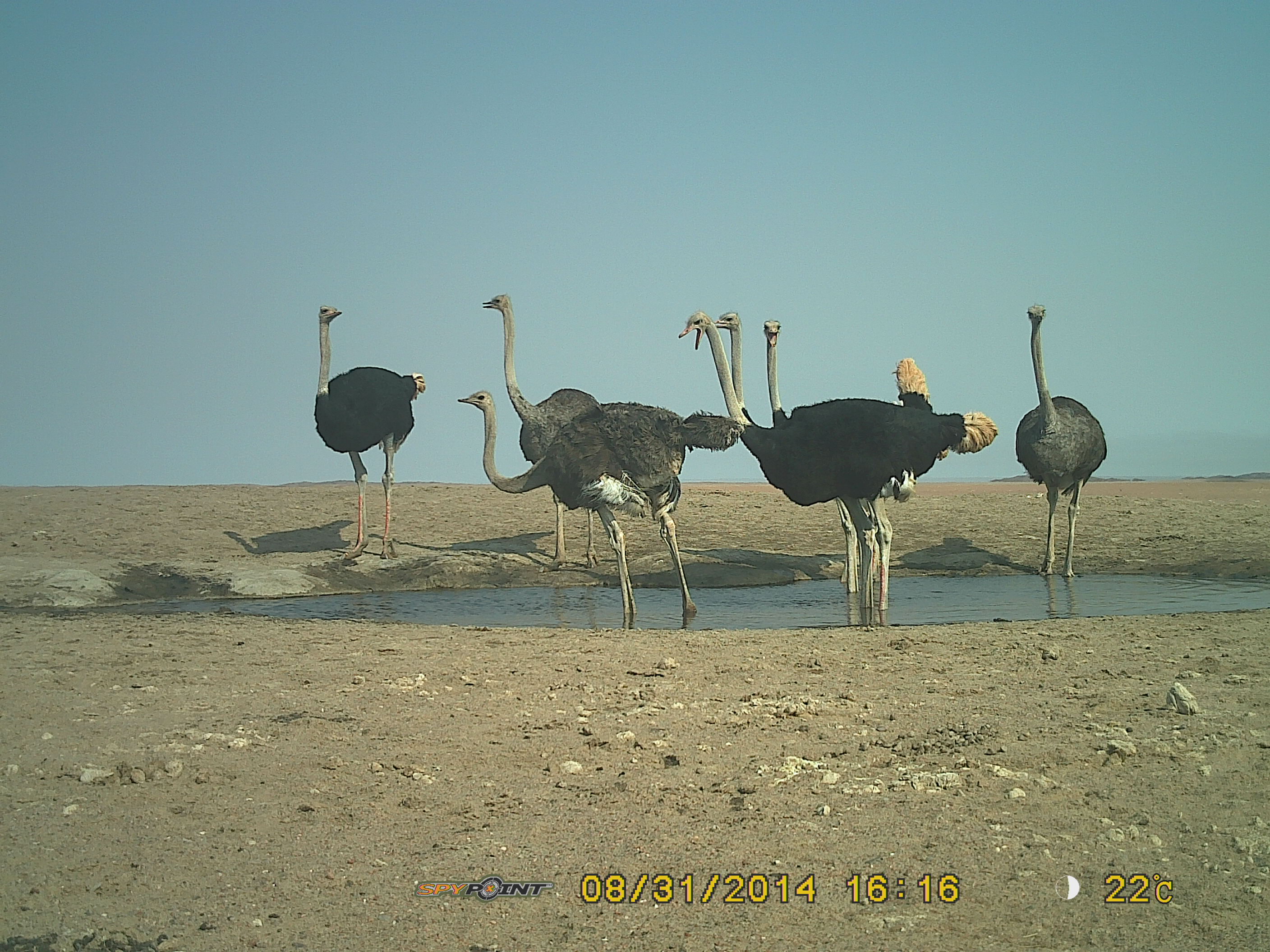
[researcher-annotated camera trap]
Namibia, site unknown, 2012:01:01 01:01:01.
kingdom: Animalia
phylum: Chordata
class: Aves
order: Struthioniformes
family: Struthionidae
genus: Struthio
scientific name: Struthio camelus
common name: common ostrich